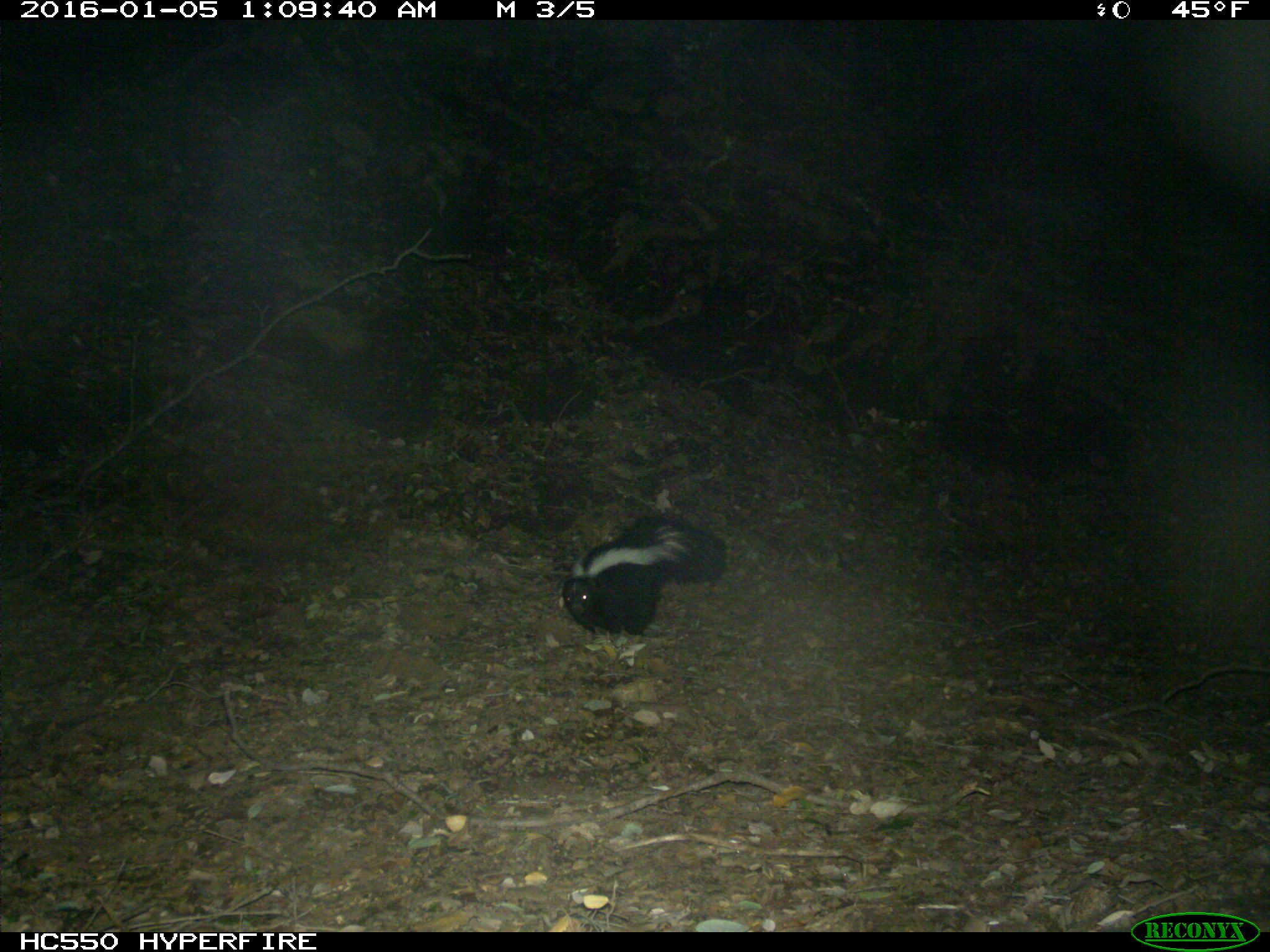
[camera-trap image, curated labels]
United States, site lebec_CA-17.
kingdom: Animalia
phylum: Chordata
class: Mammalia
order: Carnivora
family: Mephitidae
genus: Mephitis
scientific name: Mephitis mephitis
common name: striped skunk